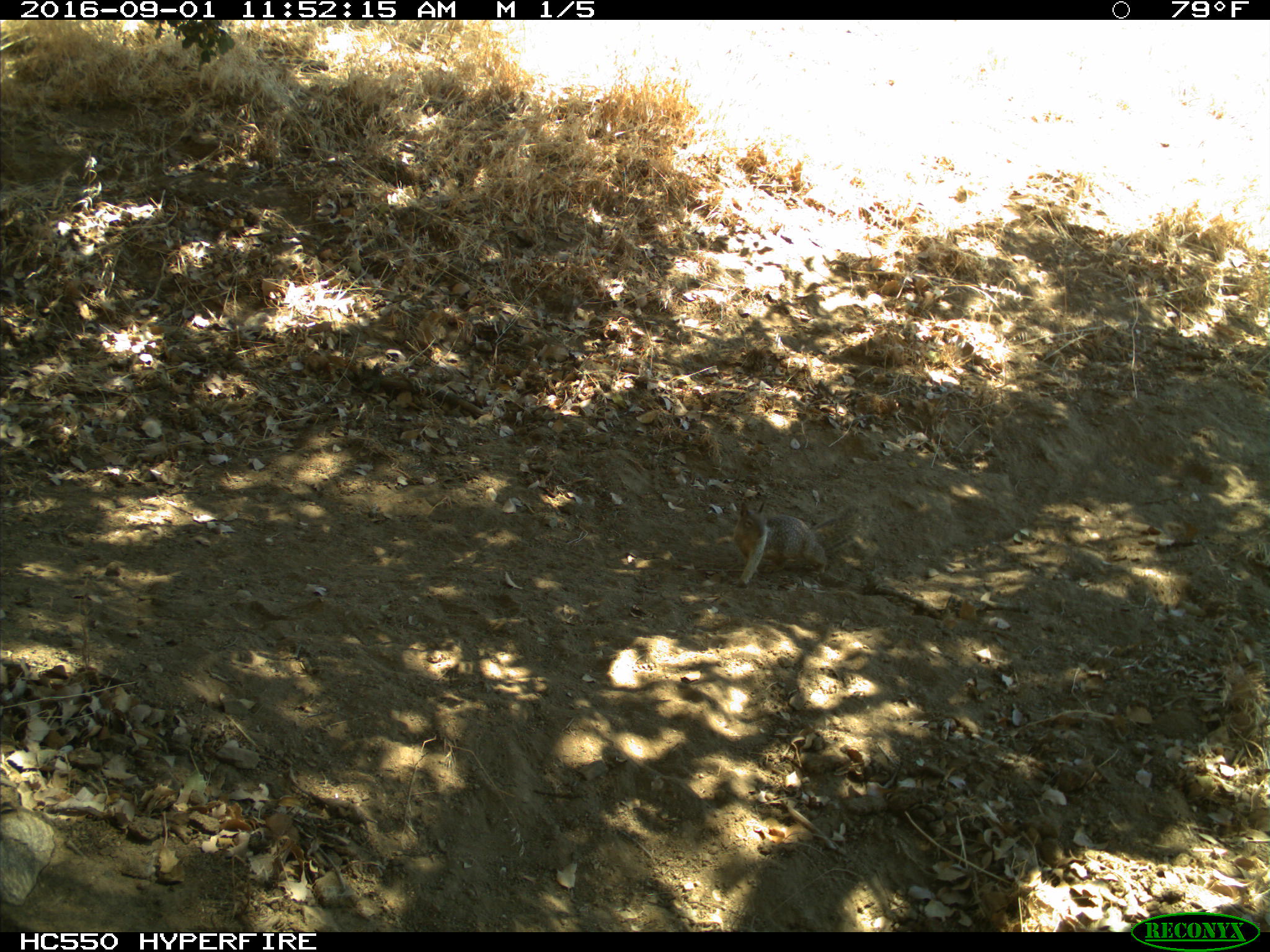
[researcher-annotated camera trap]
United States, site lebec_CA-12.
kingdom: Animalia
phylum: Chordata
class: Mammalia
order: Rodentia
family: Sciuridae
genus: Otospermophilus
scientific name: Otospermophilus beecheyi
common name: california ground squirrel